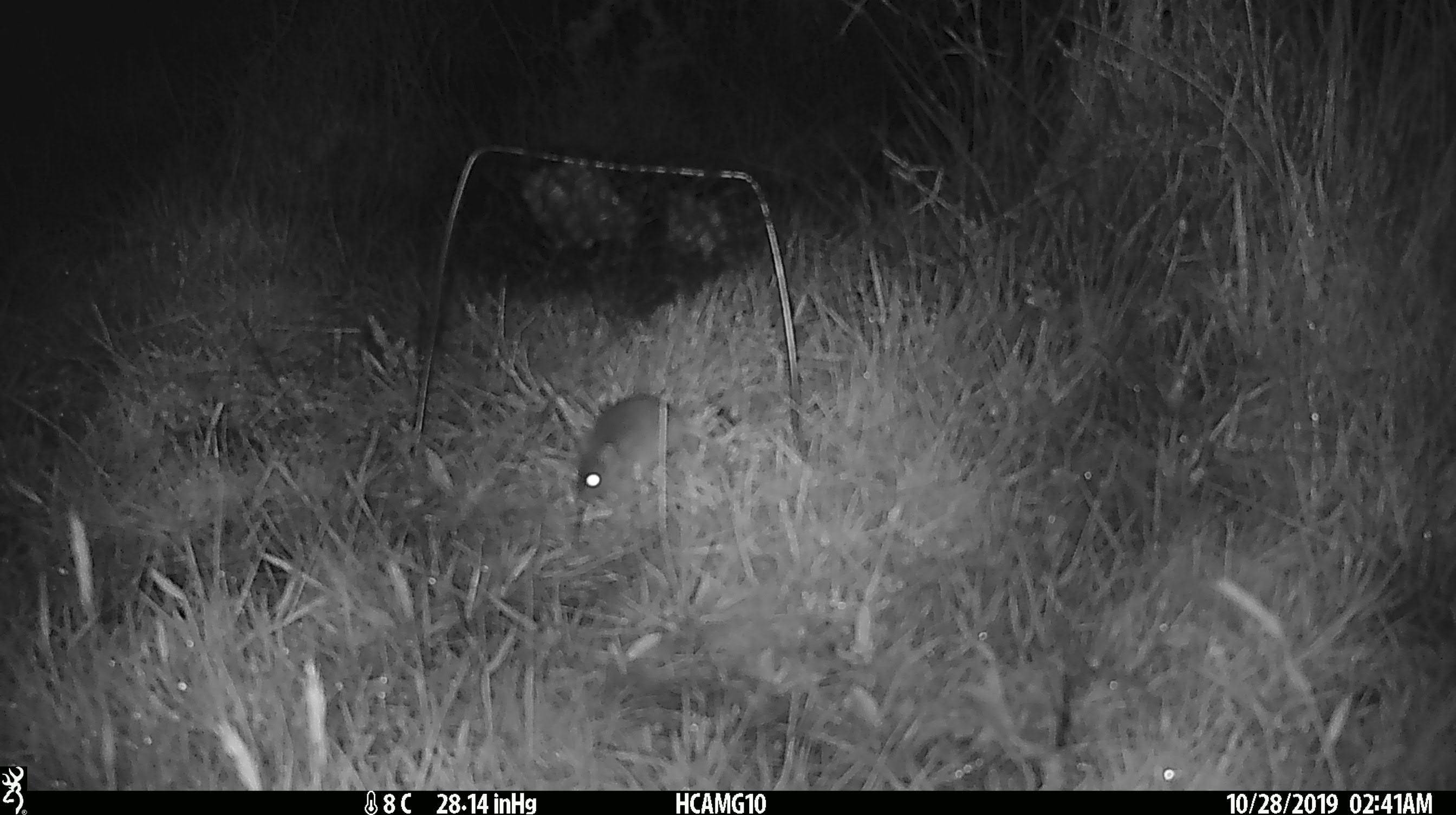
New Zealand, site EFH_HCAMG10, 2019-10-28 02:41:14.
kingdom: Animalia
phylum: Chordata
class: Mammalia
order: Rodentia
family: Muridae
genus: Mus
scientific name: Mus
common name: mouse